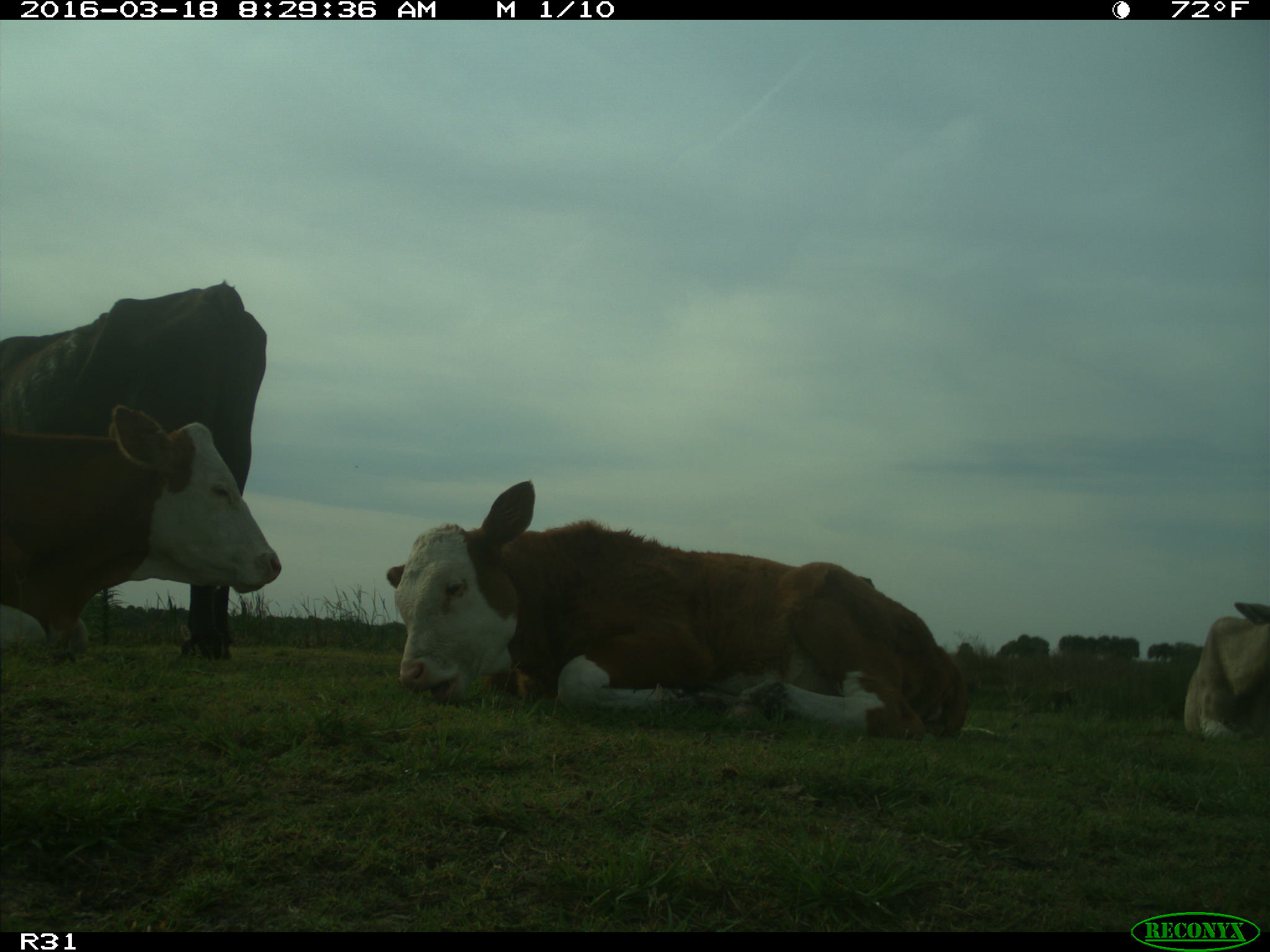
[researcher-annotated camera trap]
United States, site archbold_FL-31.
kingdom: Animalia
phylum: Chordata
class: Mammalia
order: Artiodactyla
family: Bovidae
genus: Bos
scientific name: Bos taurus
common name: domestic cow